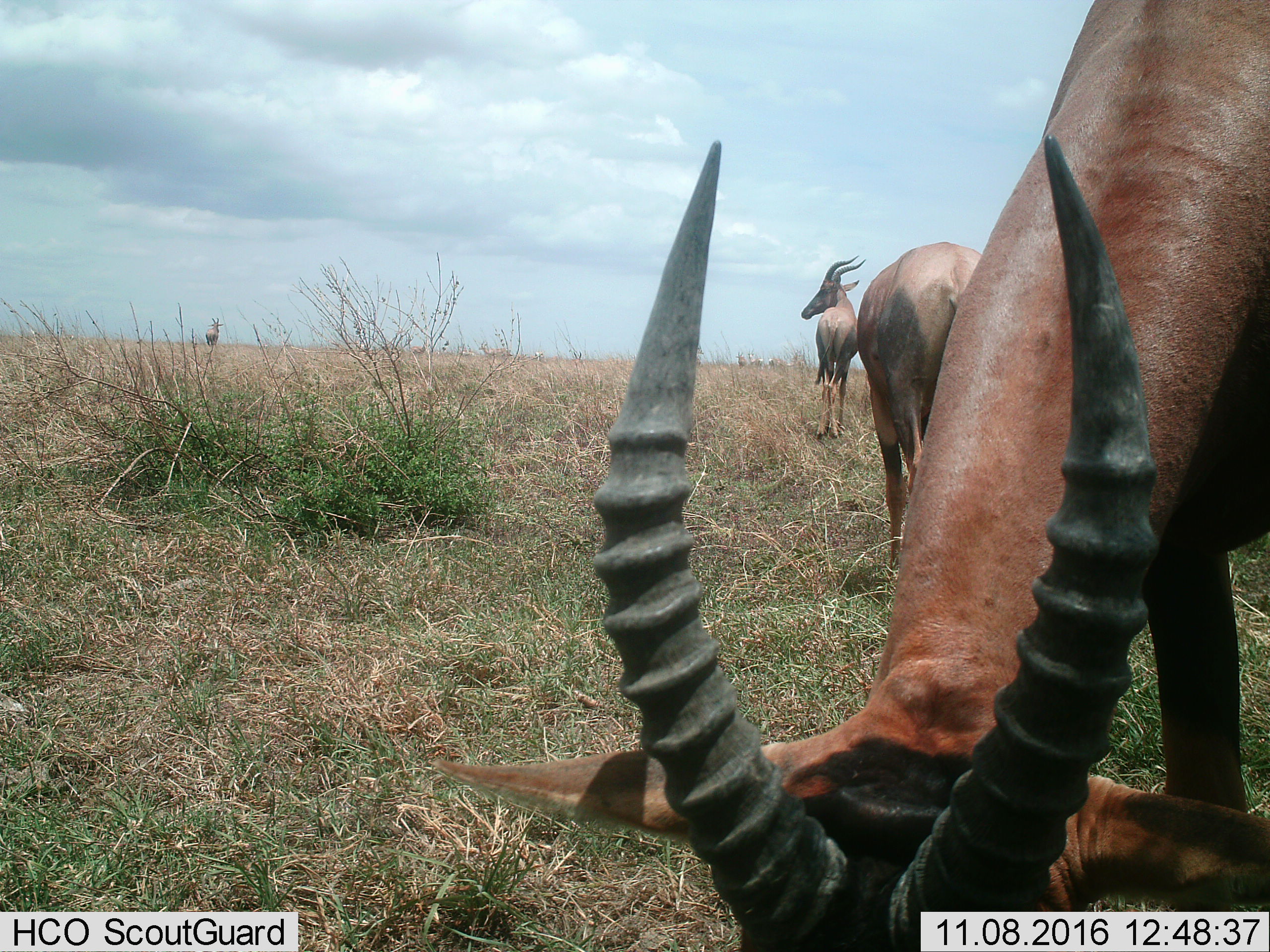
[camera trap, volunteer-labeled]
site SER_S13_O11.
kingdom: Animalia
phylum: Chordata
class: Mammalia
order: Artiodactyla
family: Bovidae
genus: Damaliscus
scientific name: Damaliscus lunatus jimela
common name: topi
Topi (Damaliscus lunatus jimela), count 3. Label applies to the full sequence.